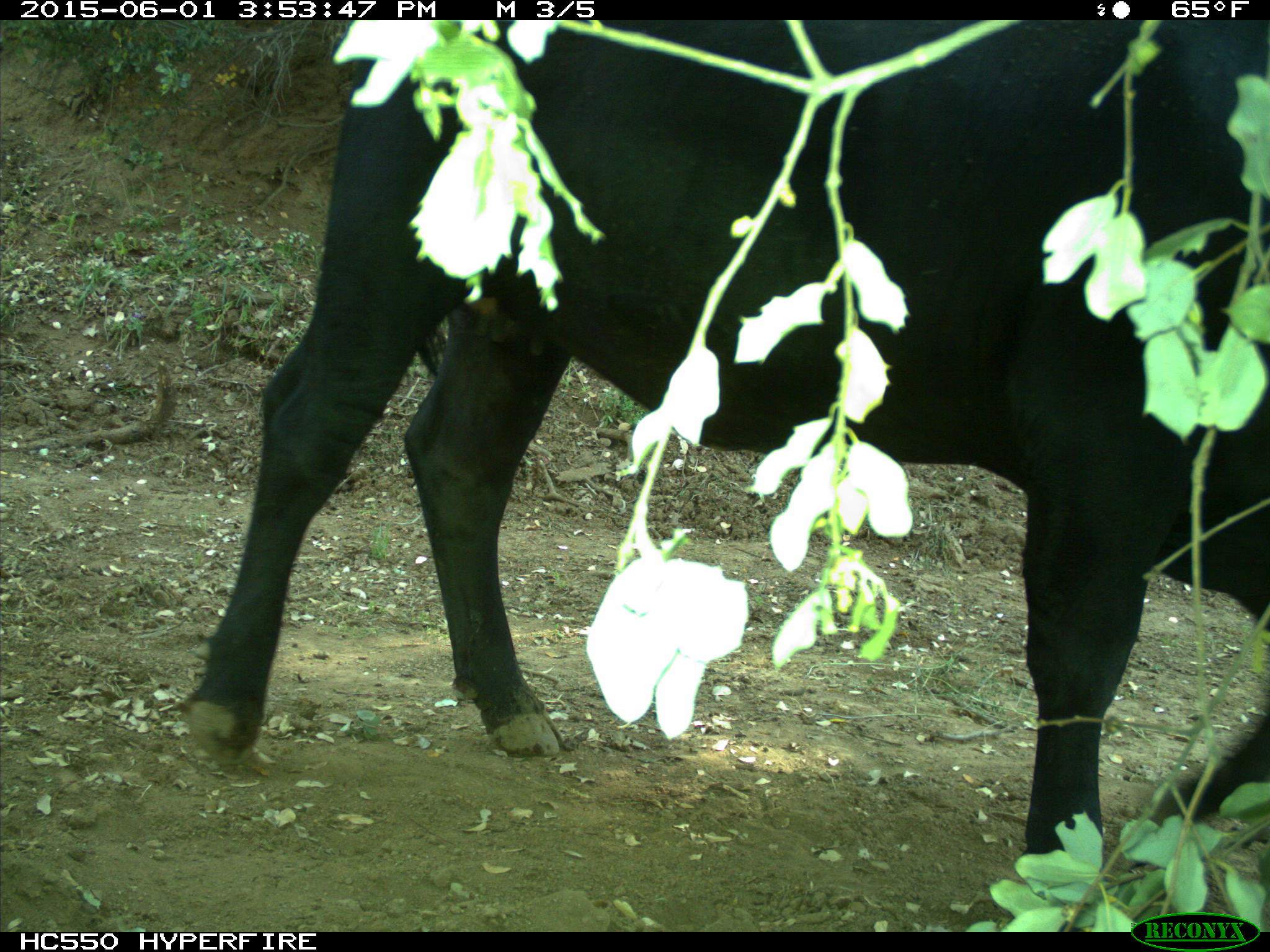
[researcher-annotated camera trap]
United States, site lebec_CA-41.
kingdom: Animalia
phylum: Chordata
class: Mammalia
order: Artiodactyla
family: Bovidae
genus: Bos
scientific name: Bos taurus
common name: domestic cow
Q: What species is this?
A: Bos taurus (domestic cow).